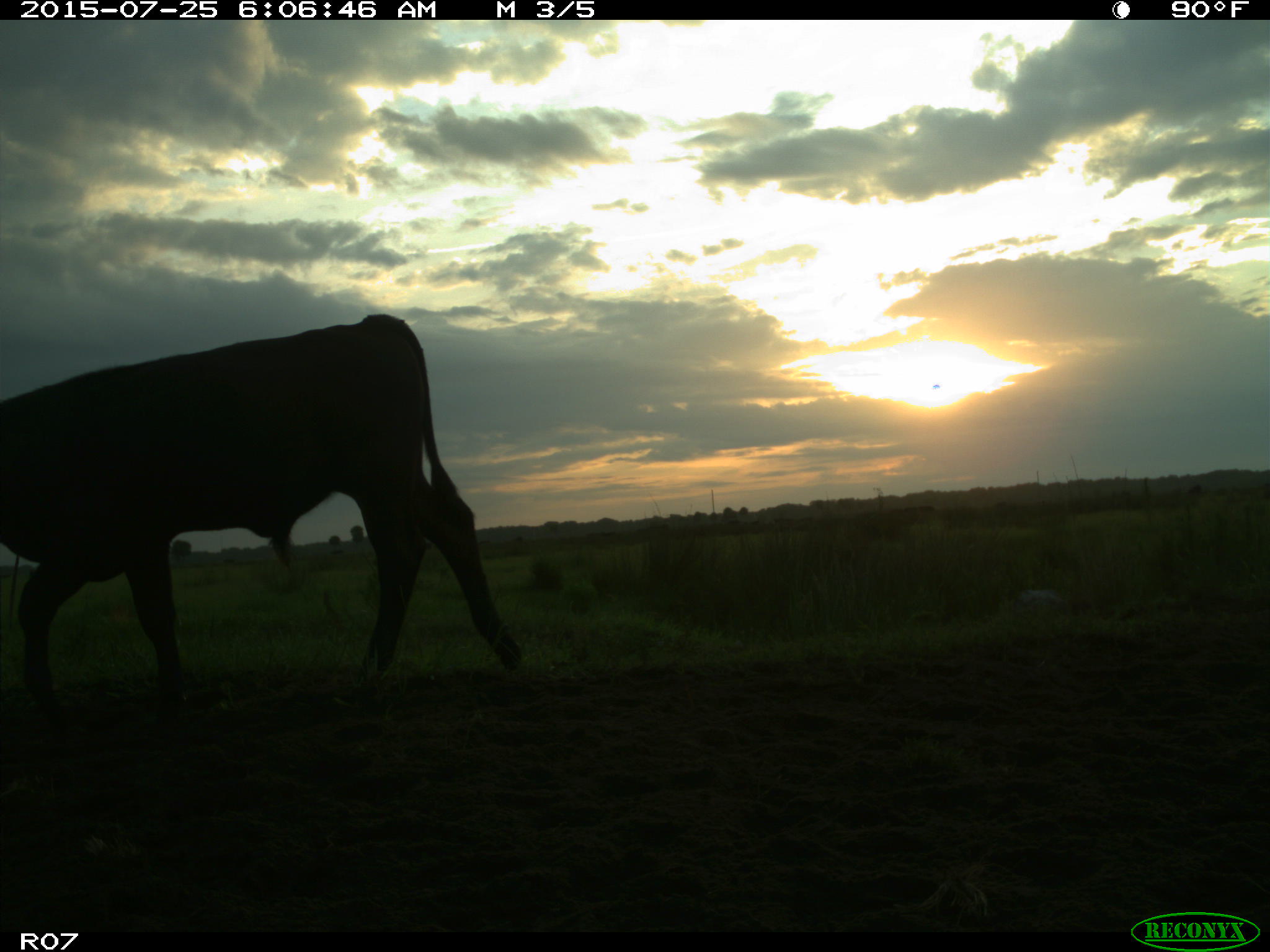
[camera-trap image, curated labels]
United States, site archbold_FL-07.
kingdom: Animalia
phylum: Chordata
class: Mammalia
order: Artiodactyla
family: Bovidae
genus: Bos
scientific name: Bos taurus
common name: domestic cow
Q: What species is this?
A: Bos taurus (domestic cow).